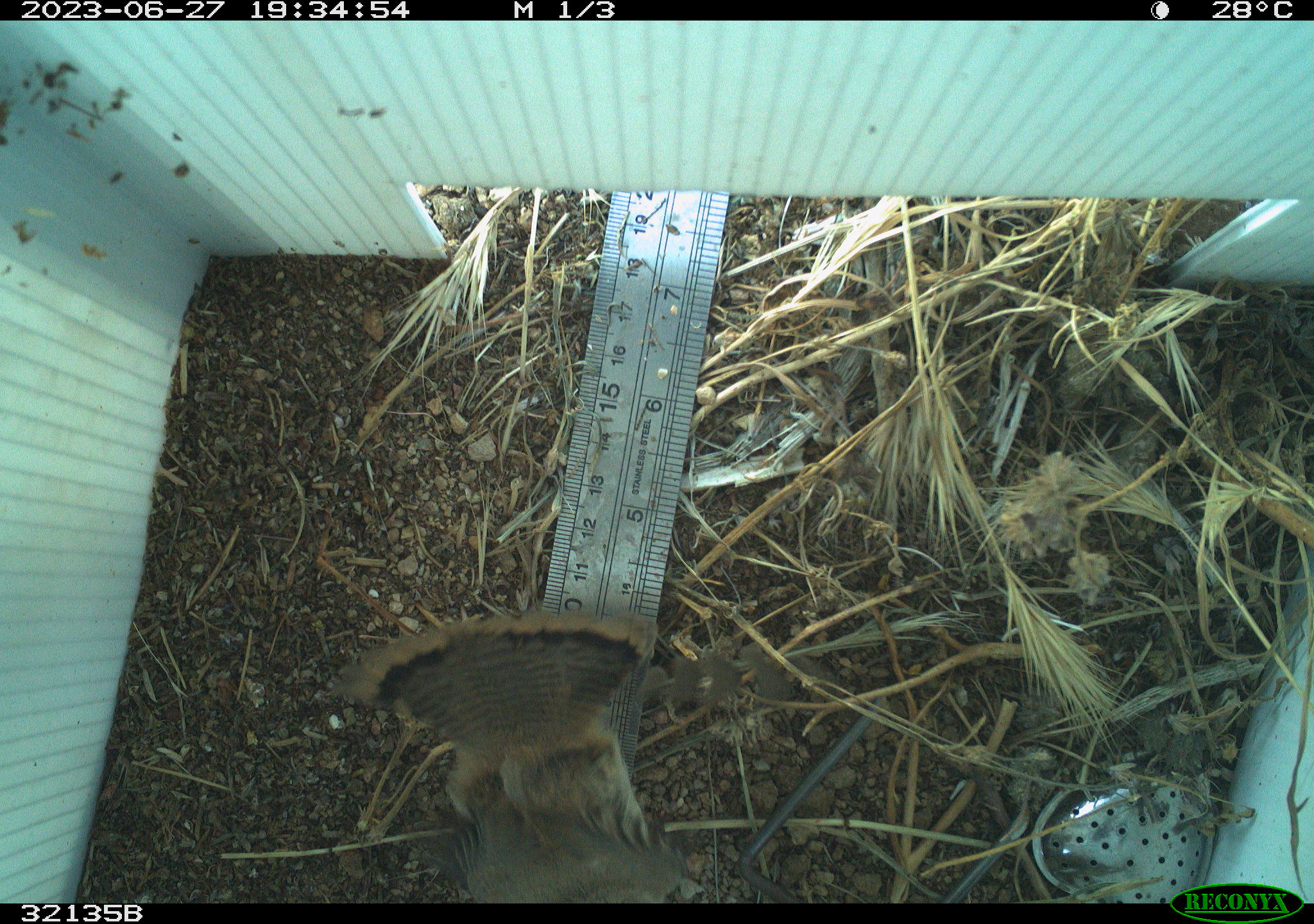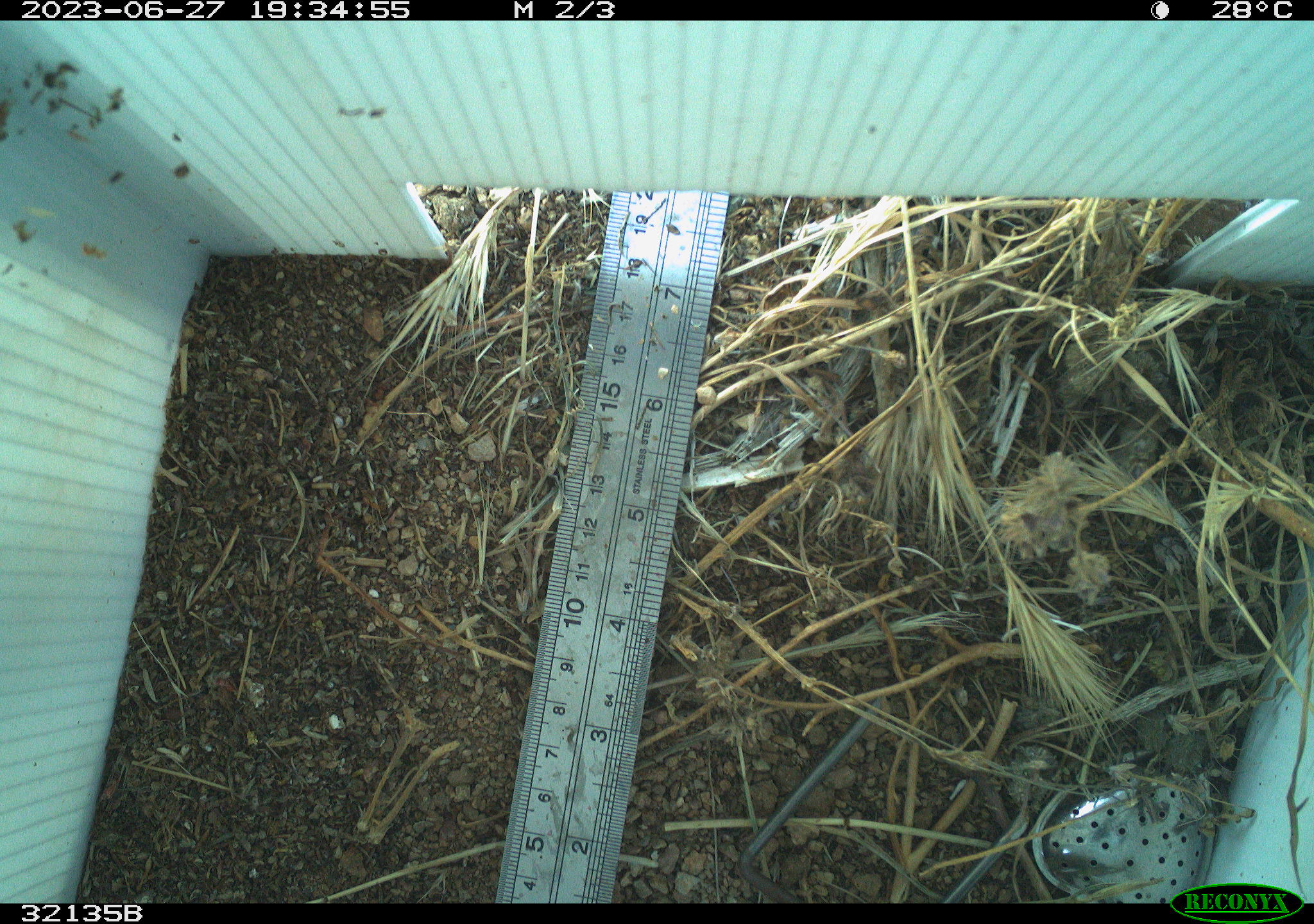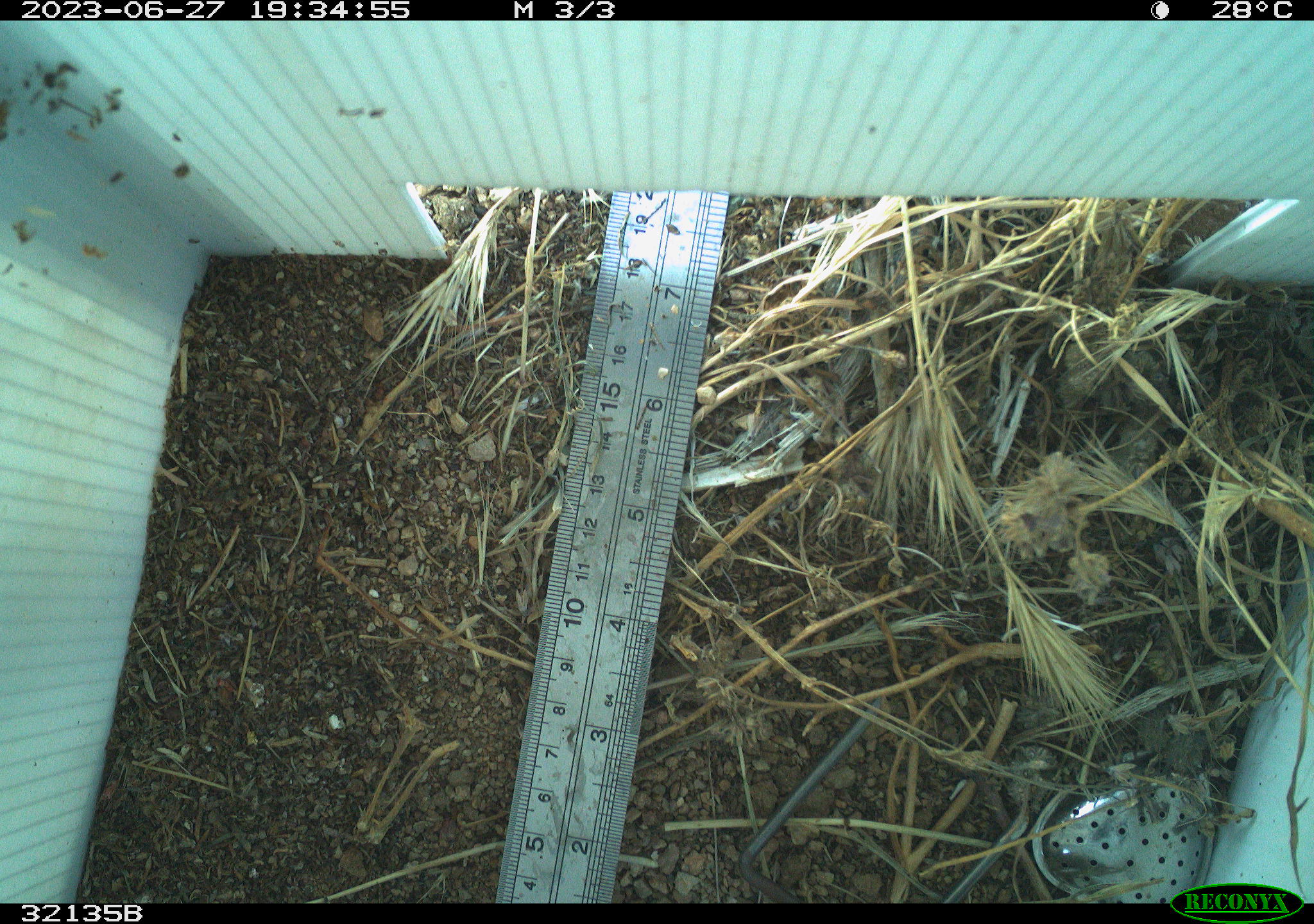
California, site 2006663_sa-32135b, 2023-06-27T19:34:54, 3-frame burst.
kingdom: Animalia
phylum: Chordata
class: Aves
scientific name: Aves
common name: bird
Bird (Aves).